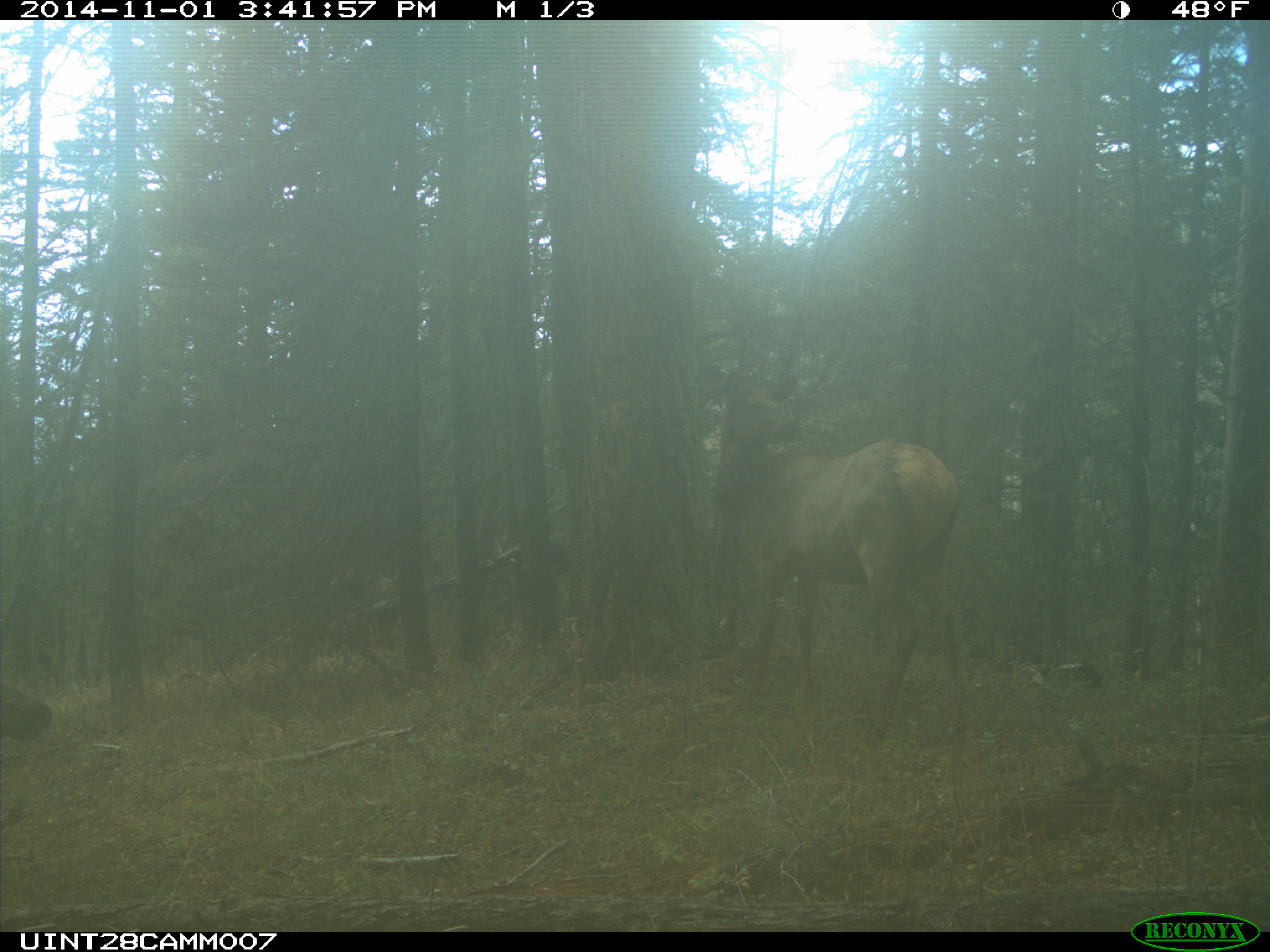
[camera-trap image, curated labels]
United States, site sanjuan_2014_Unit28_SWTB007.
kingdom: Animalia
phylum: Chordata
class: Mammalia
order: Artiodactyla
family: Cervidae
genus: Cervus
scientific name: Cervus elaphus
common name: red deer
Cervus elaphus (red deer).